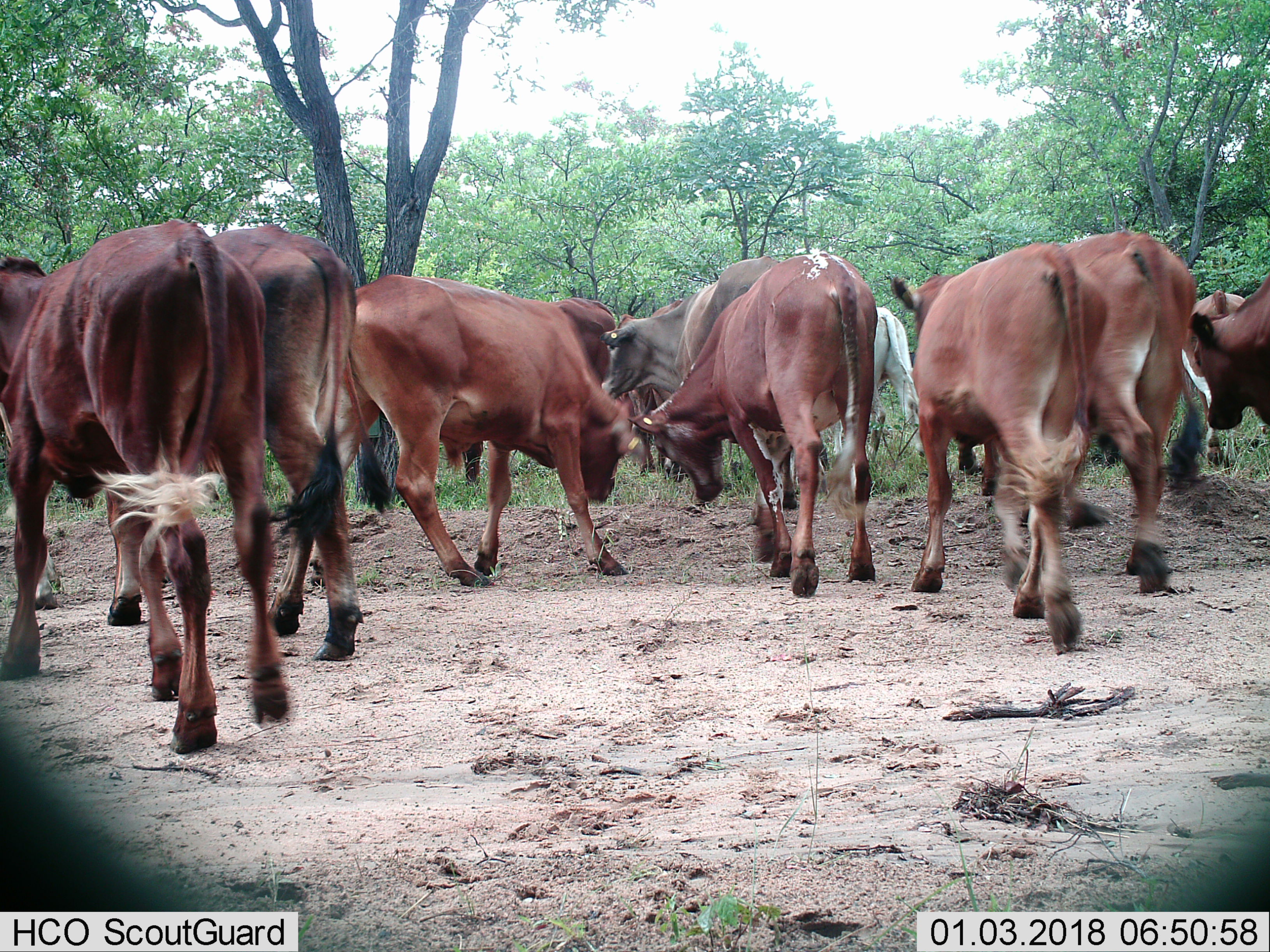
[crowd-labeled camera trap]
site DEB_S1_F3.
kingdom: Animalia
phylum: Chordata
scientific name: Vertebrata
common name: domestic animal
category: domesticanimal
Domesticanimal (domestic animal) (Vertebrata), count 11-50. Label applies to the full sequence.